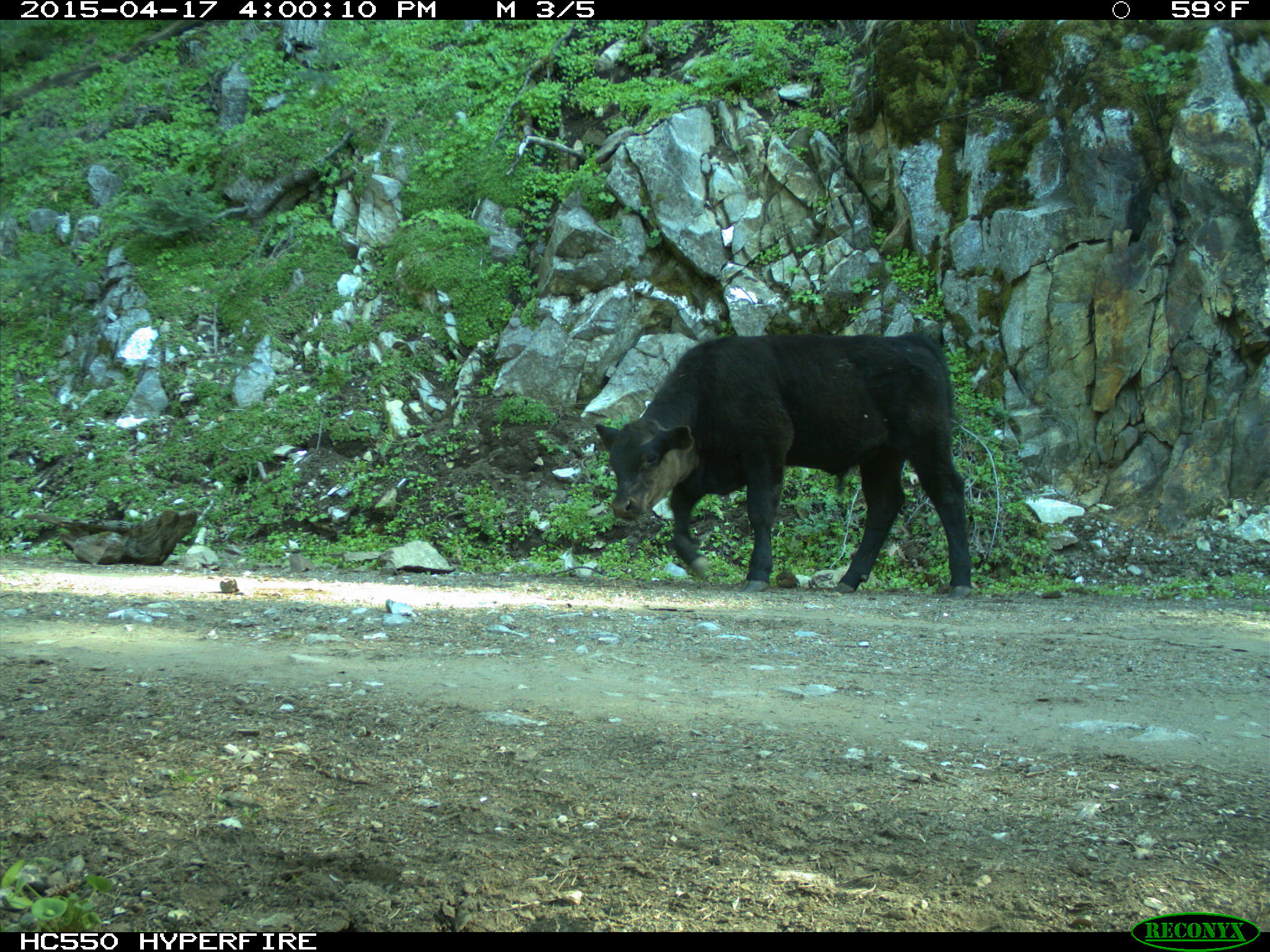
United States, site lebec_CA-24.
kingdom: Animalia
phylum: Chordata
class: Mammalia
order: Artiodactyla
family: Bovidae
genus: Bos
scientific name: Bos taurus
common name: domestic cow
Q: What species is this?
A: Bos taurus (domestic cow).